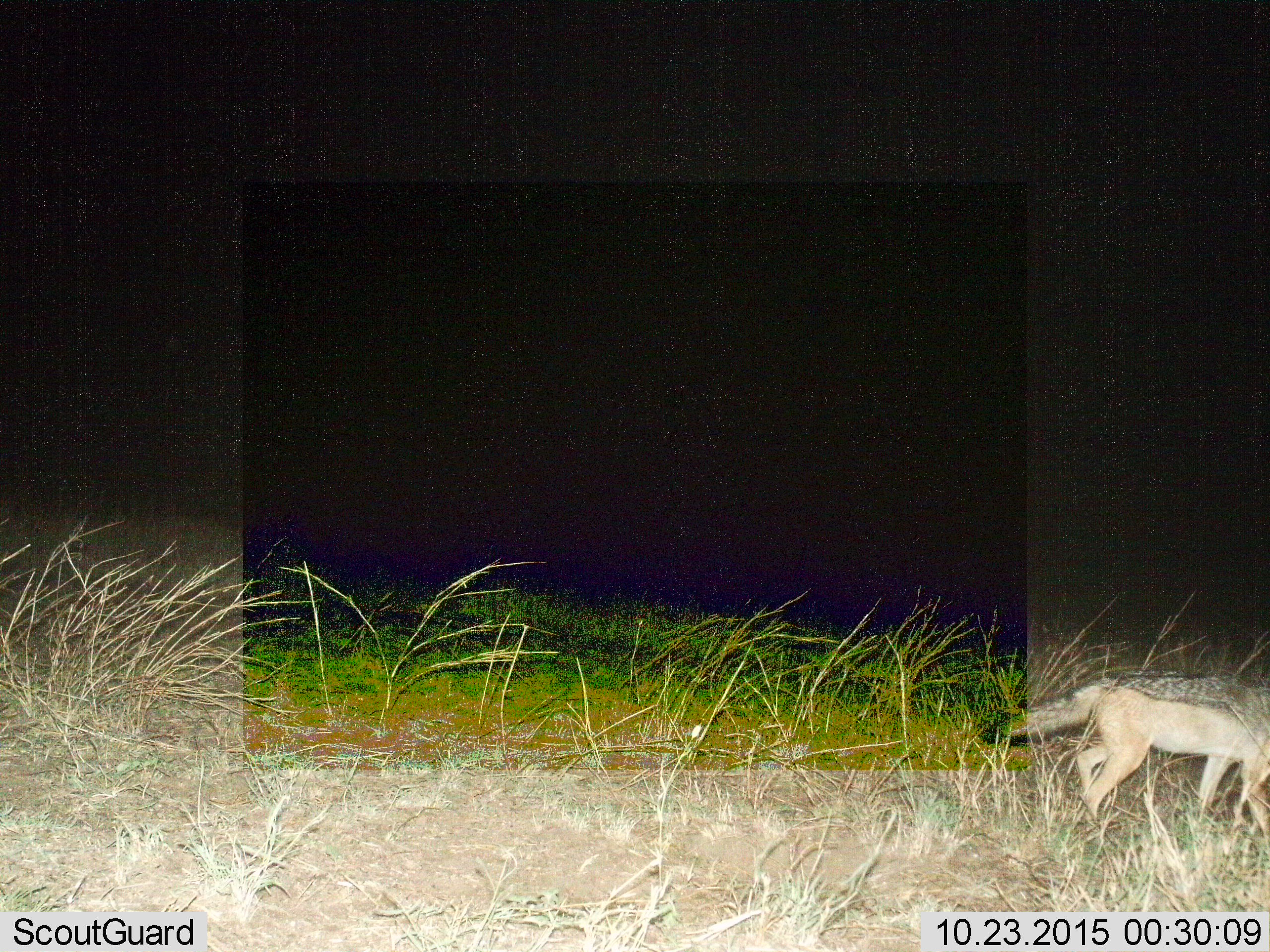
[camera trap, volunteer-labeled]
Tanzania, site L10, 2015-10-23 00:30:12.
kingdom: Animalia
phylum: Chordata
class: Mammalia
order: Carnivora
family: Canidae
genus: Lupulella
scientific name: Lupulella mesomelas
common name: black-backed jackal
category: jackal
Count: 1.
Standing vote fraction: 0%.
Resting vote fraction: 0%.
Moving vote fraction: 100%.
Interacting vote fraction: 0%.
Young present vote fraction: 0%.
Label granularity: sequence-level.